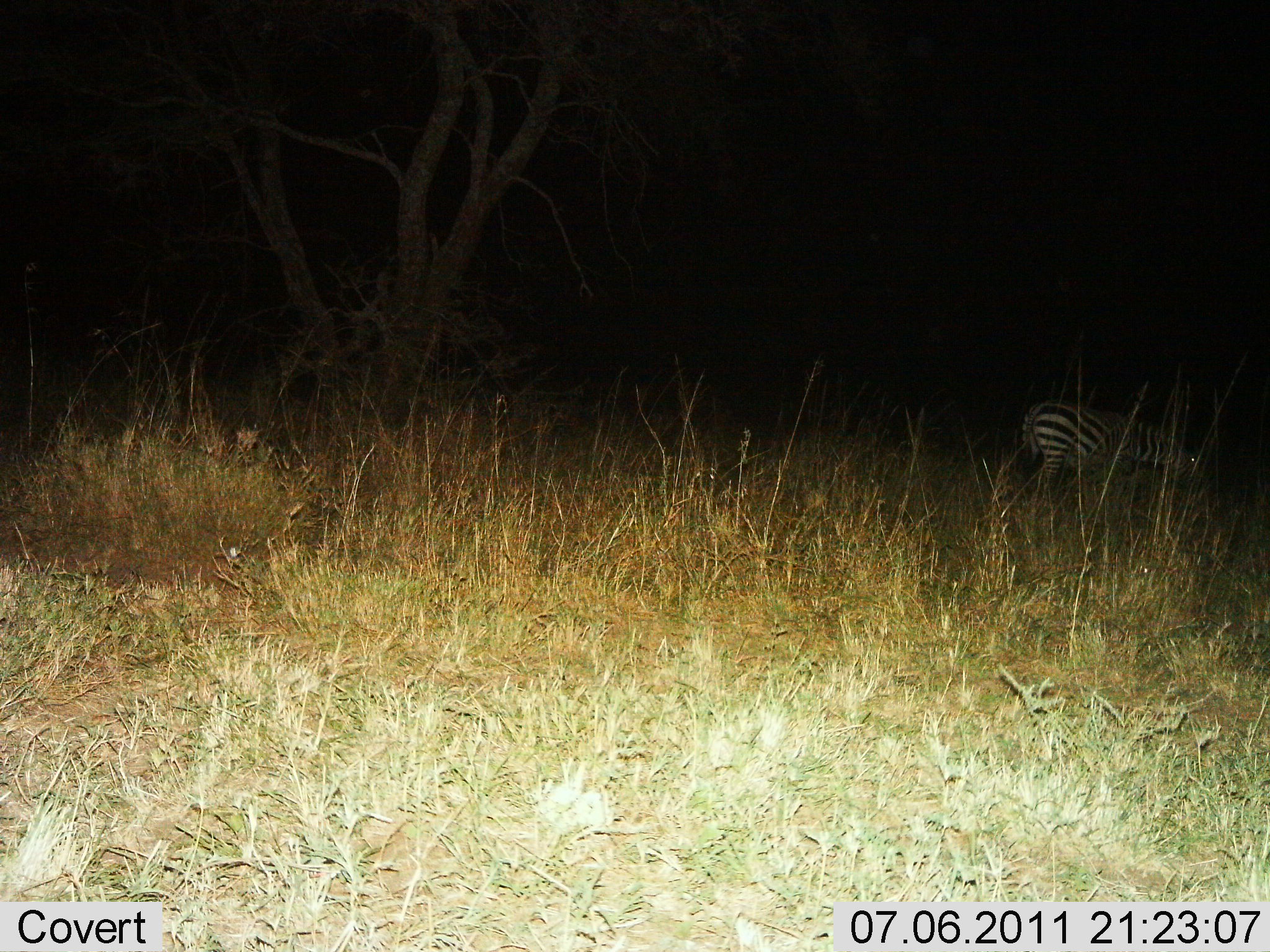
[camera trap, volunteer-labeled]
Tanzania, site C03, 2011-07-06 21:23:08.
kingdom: Animalia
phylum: Chordata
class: Mammalia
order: Perissodactyla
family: Equidae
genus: Equus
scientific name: Equus quagga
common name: plains zebra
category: zebra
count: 1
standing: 67%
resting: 0%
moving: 11%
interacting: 0%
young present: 0%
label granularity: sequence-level